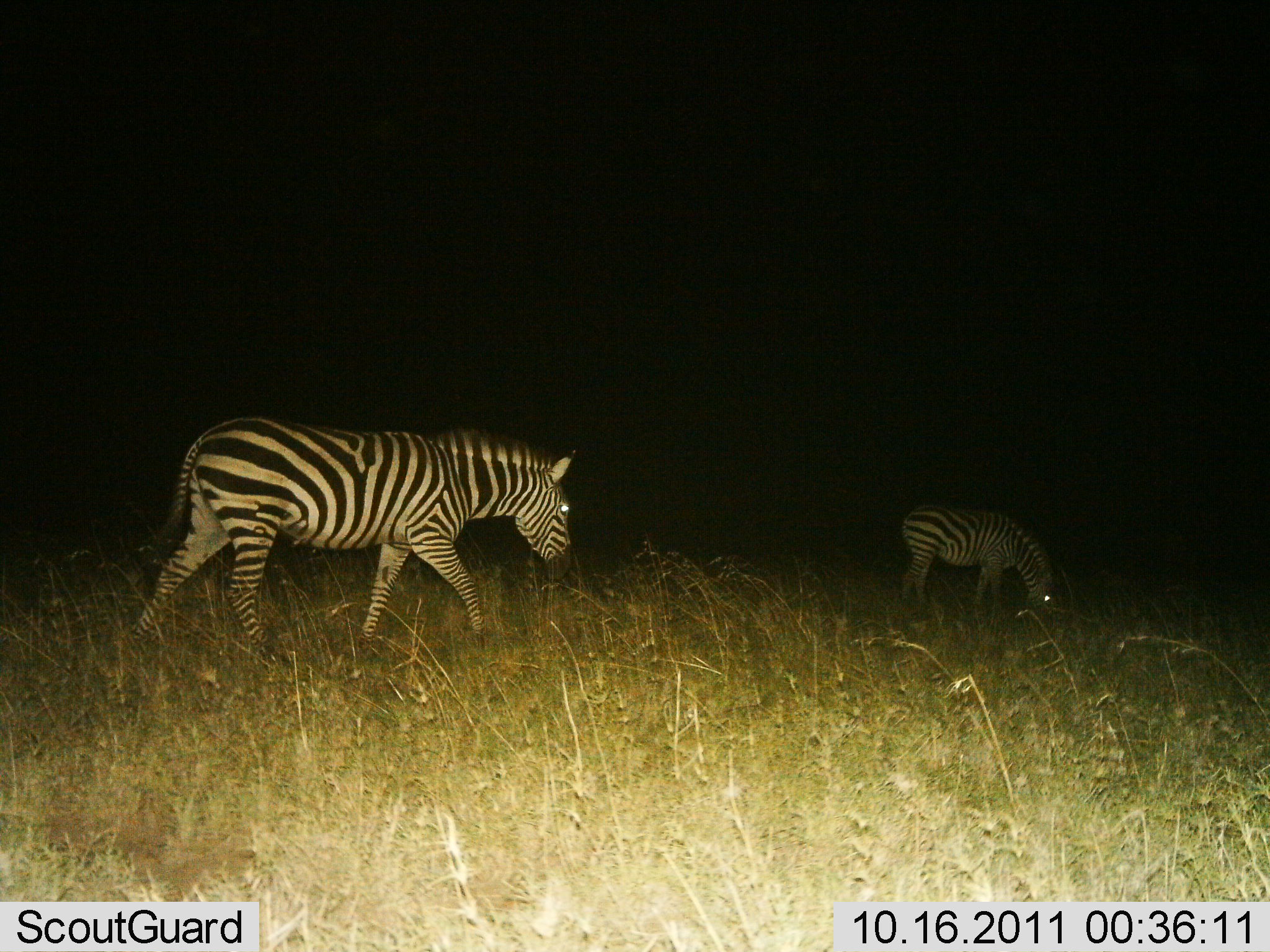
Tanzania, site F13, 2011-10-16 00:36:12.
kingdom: Animalia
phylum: Chordata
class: Mammalia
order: Perissodactyla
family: Equidae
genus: Equus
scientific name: Equus quagga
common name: plains zebra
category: zebra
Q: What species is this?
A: Zebra (plains zebra) (Equus quagga).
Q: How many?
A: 2.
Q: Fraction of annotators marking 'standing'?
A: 50%.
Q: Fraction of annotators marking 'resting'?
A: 0%.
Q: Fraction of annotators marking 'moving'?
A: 58%.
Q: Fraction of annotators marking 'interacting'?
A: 0%.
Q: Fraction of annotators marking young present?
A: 17%.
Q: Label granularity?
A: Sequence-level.